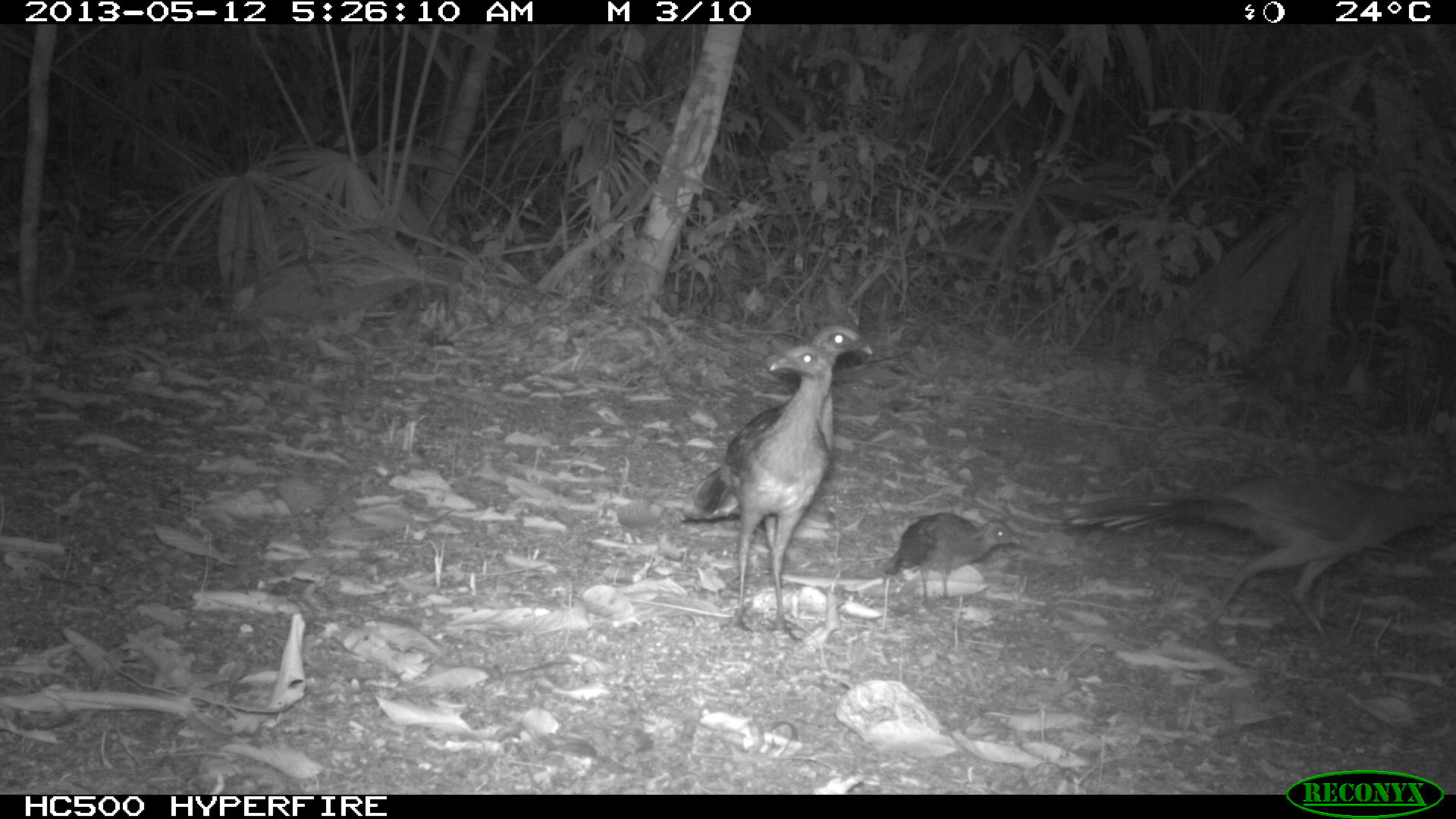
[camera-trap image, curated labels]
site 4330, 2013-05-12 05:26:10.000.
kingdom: Animalia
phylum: Chordata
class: Aves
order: Galliformes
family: Cracidae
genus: Ortalis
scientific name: Ortalis vetula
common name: plain chachalaca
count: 4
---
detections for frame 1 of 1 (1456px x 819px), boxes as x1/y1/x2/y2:
ortalis vetula: 1058/472/1456/628; 678/343/836/634; 762/322/873/550; 880/510/1022/605